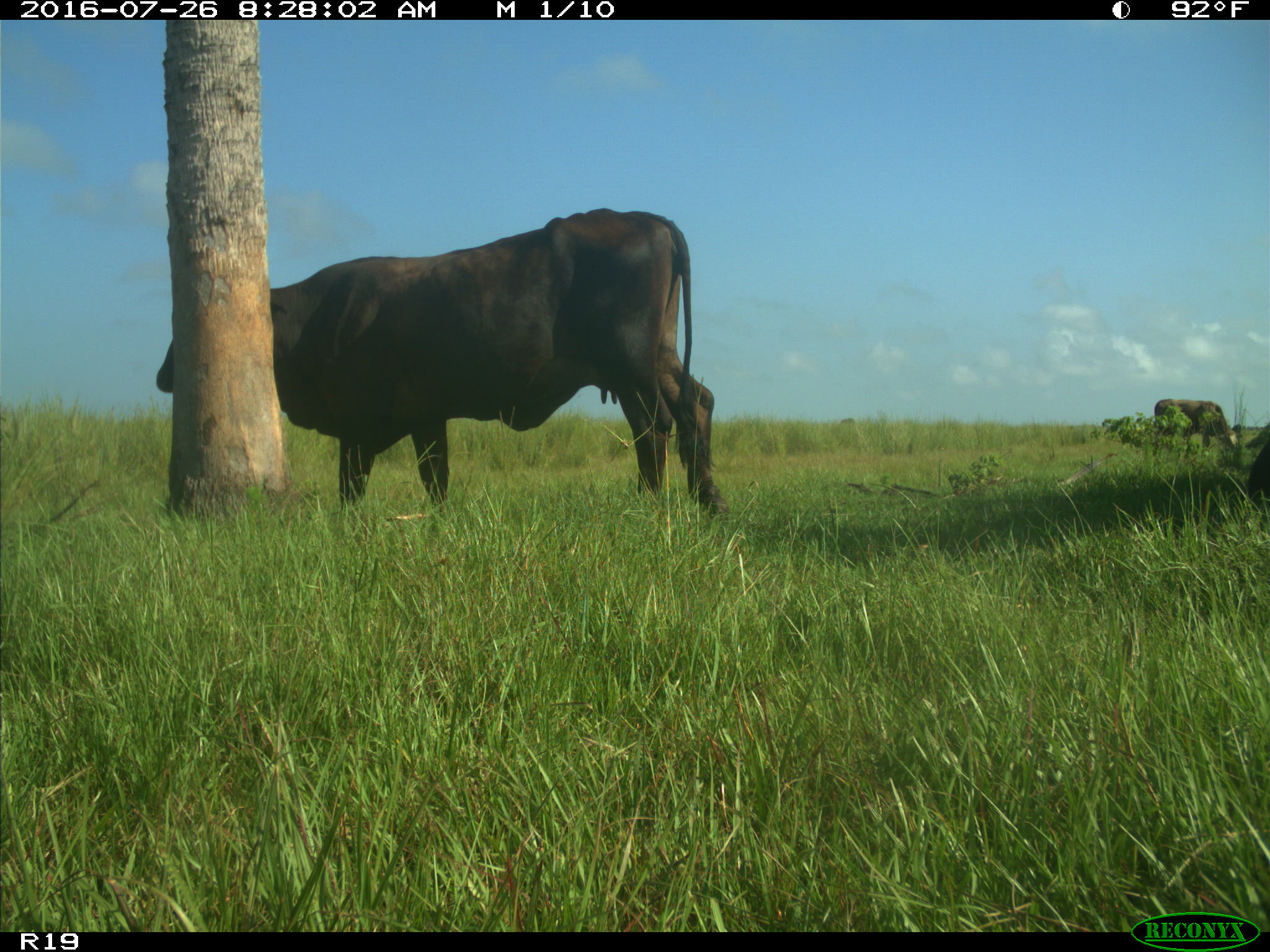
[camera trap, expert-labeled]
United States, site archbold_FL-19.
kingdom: Animalia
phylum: Chordata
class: Mammalia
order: Artiodactyla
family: Bovidae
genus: Bos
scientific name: Bos taurus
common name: domestic cow